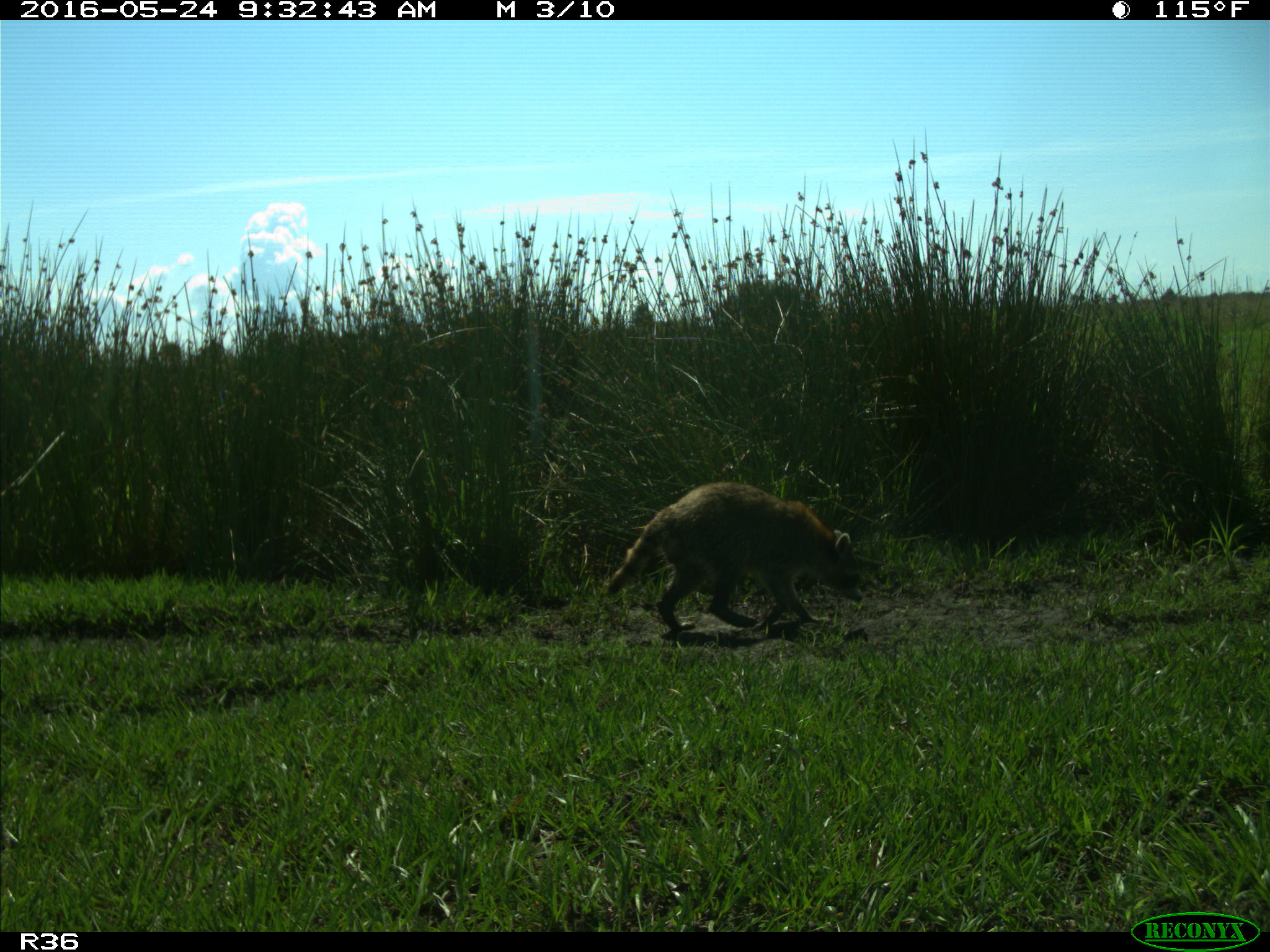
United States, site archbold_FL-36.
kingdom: Animalia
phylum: Chordata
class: Mammalia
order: Carnivora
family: Procyonidae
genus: Procyon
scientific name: Procyon lotor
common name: common raccoon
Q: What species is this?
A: Procyon lotor (common raccoon).